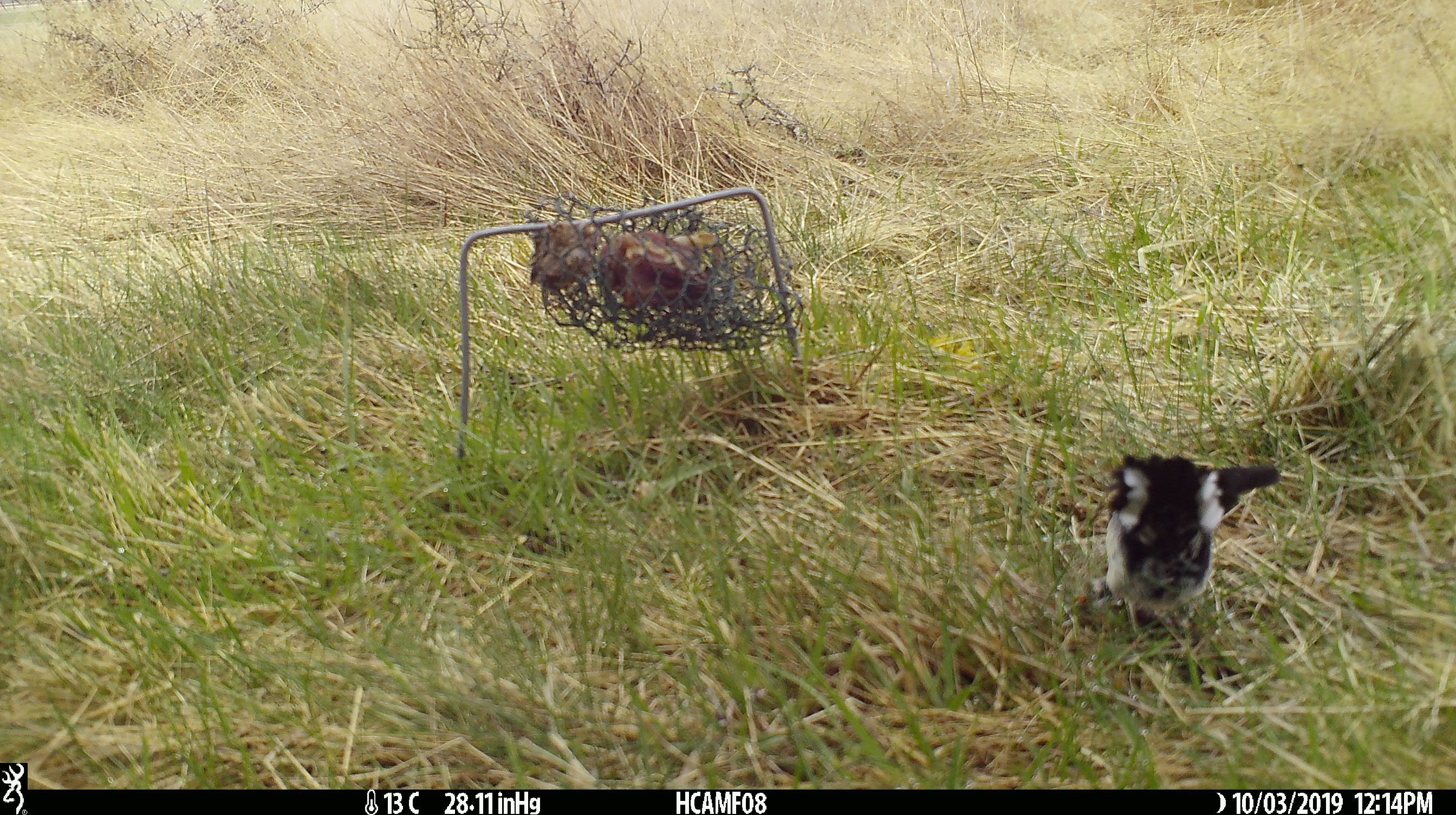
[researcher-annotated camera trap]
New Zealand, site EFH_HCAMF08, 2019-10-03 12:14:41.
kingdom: Animalia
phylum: Chordata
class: Aves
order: Passeriformes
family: Petroicidae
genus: Petroica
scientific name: Petroica macrocephala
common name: tomtit